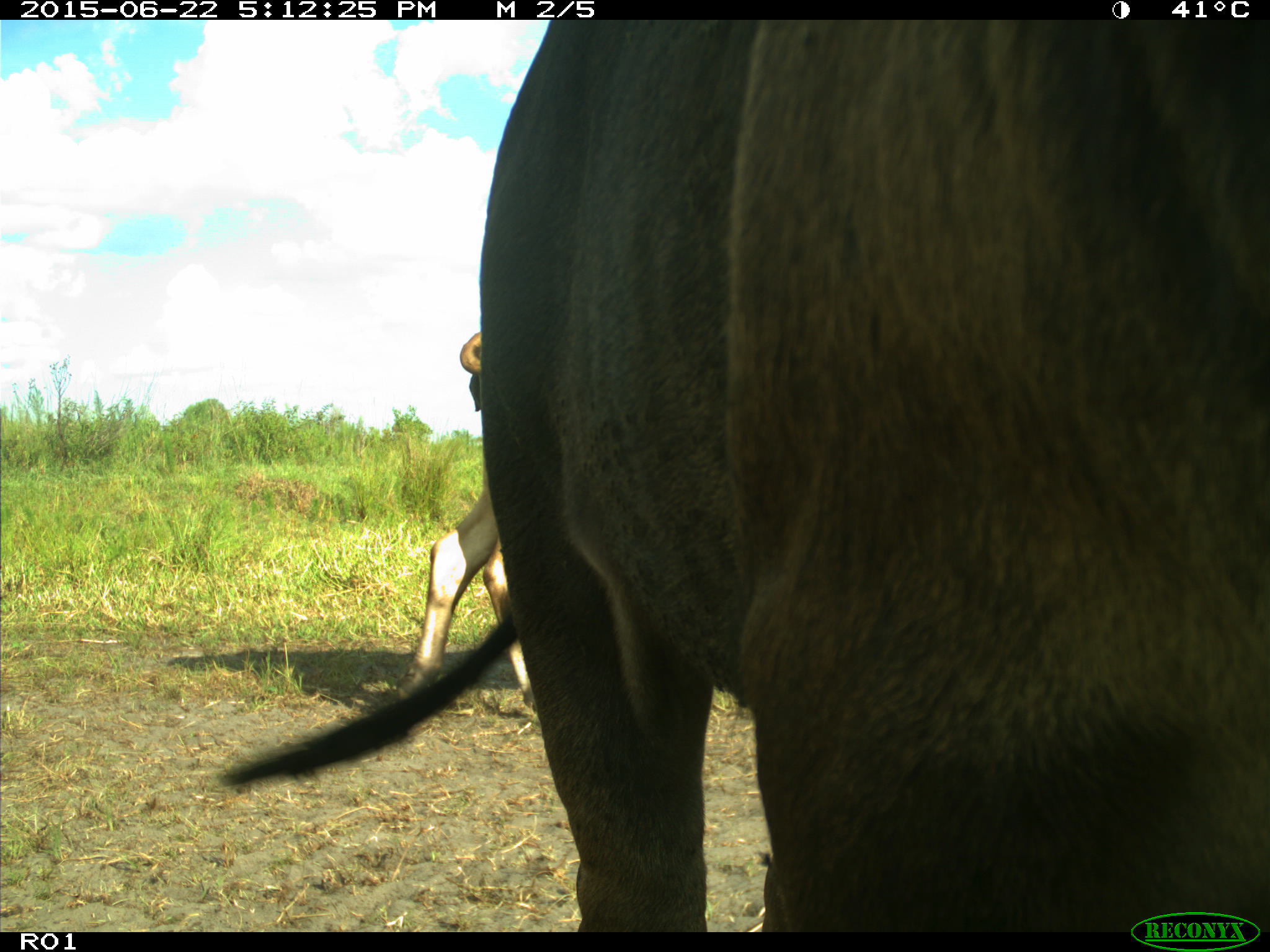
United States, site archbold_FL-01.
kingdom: Animalia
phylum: Chordata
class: Mammalia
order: Artiodactyla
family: Bovidae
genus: Bos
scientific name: Bos taurus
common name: domestic cow